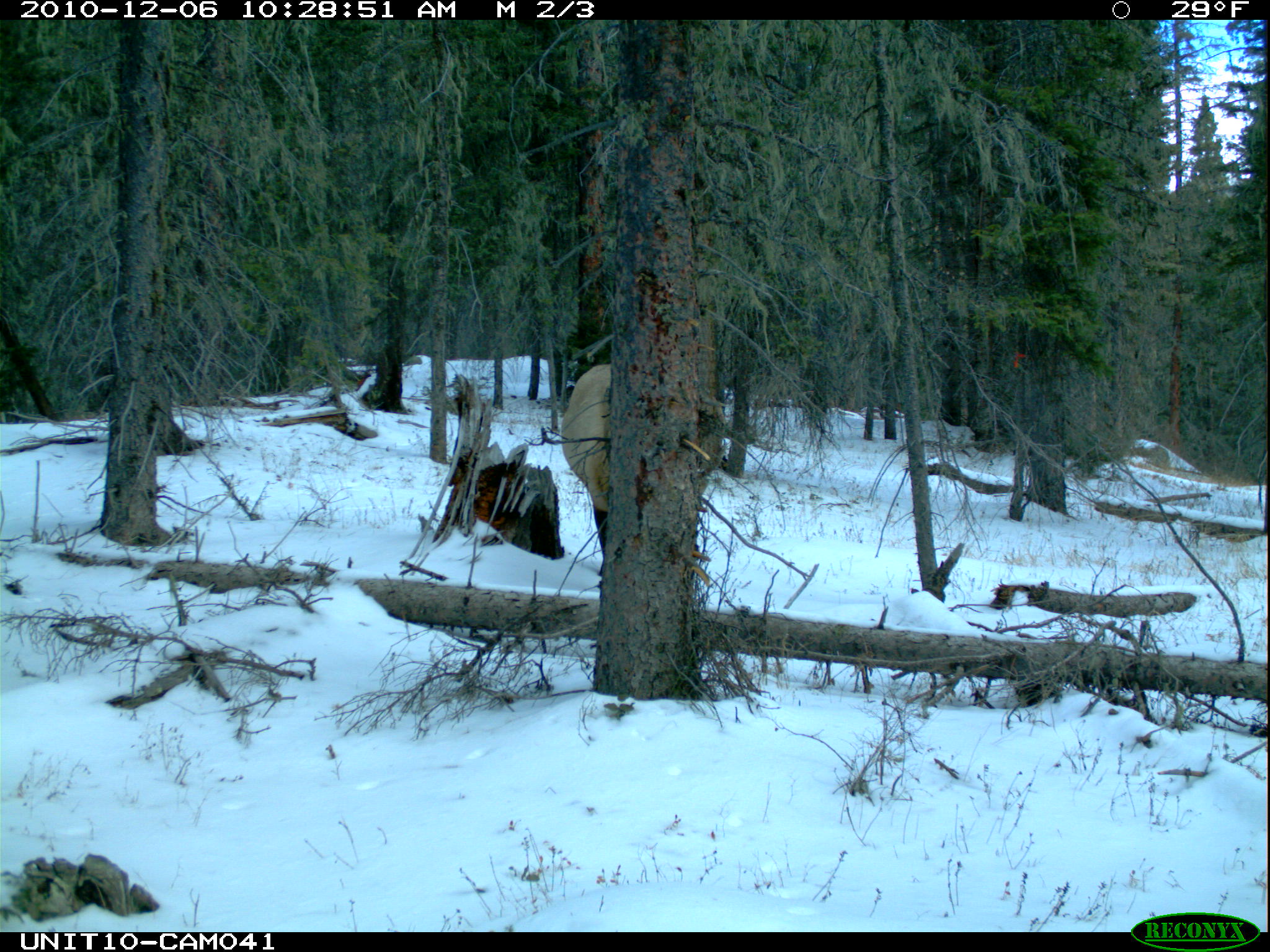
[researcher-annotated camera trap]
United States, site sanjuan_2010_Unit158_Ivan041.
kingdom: Animalia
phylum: Chordata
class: Mammalia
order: Artiodactyla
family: Cervidae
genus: Cervus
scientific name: Cervus elaphus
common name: red deer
Cervus elaphus (red deer).